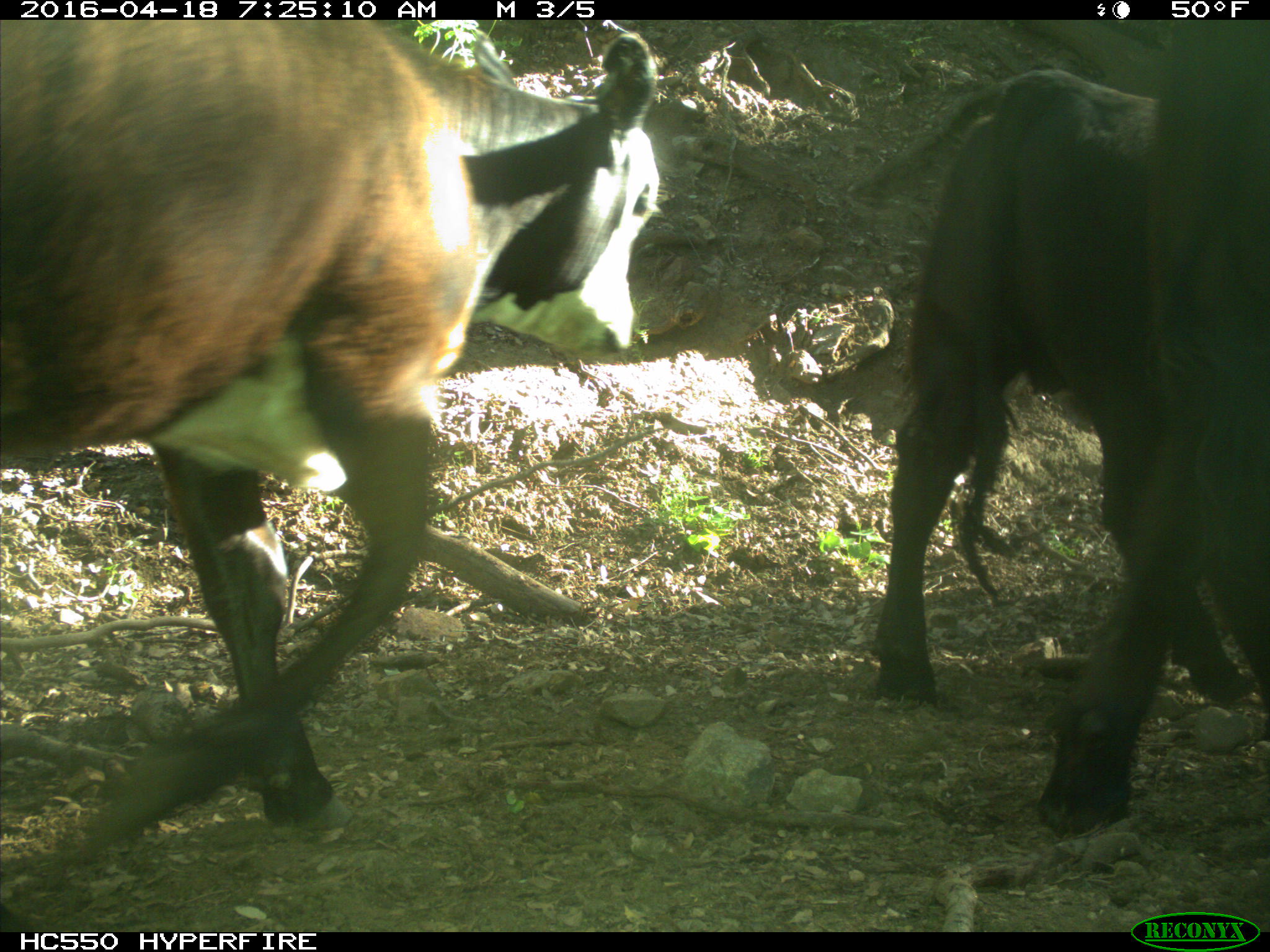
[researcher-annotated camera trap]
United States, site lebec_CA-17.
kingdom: Animalia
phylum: Chordata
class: Mammalia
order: Artiodactyla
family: Bovidae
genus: Bos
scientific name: Bos taurus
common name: domestic cow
Bos taurus (domestic cow).